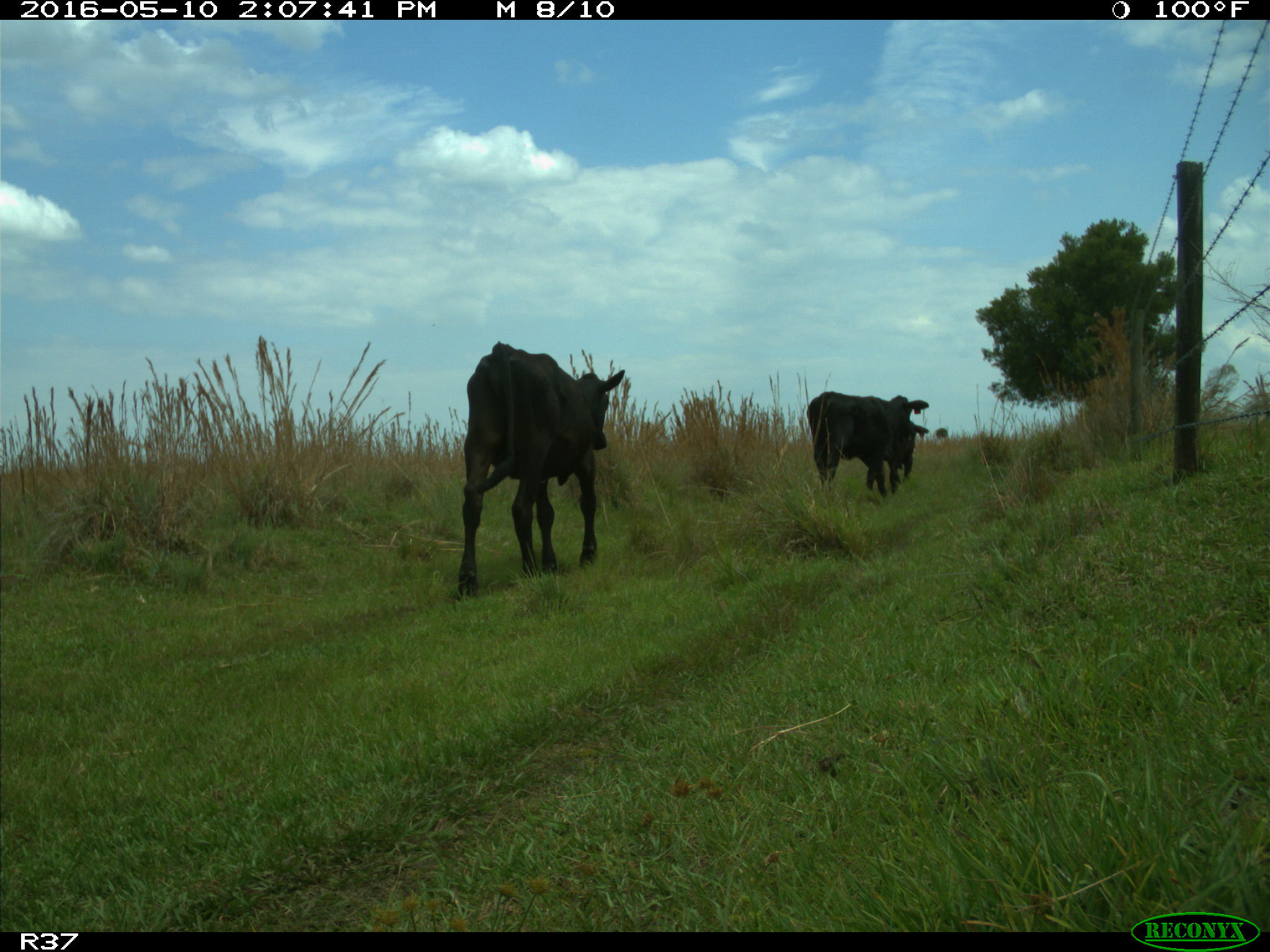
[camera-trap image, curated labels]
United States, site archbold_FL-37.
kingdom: Animalia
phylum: Chordata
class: Mammalia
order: Artiodactyla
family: Bovidae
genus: Bos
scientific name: Bos taurus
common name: domestic cow